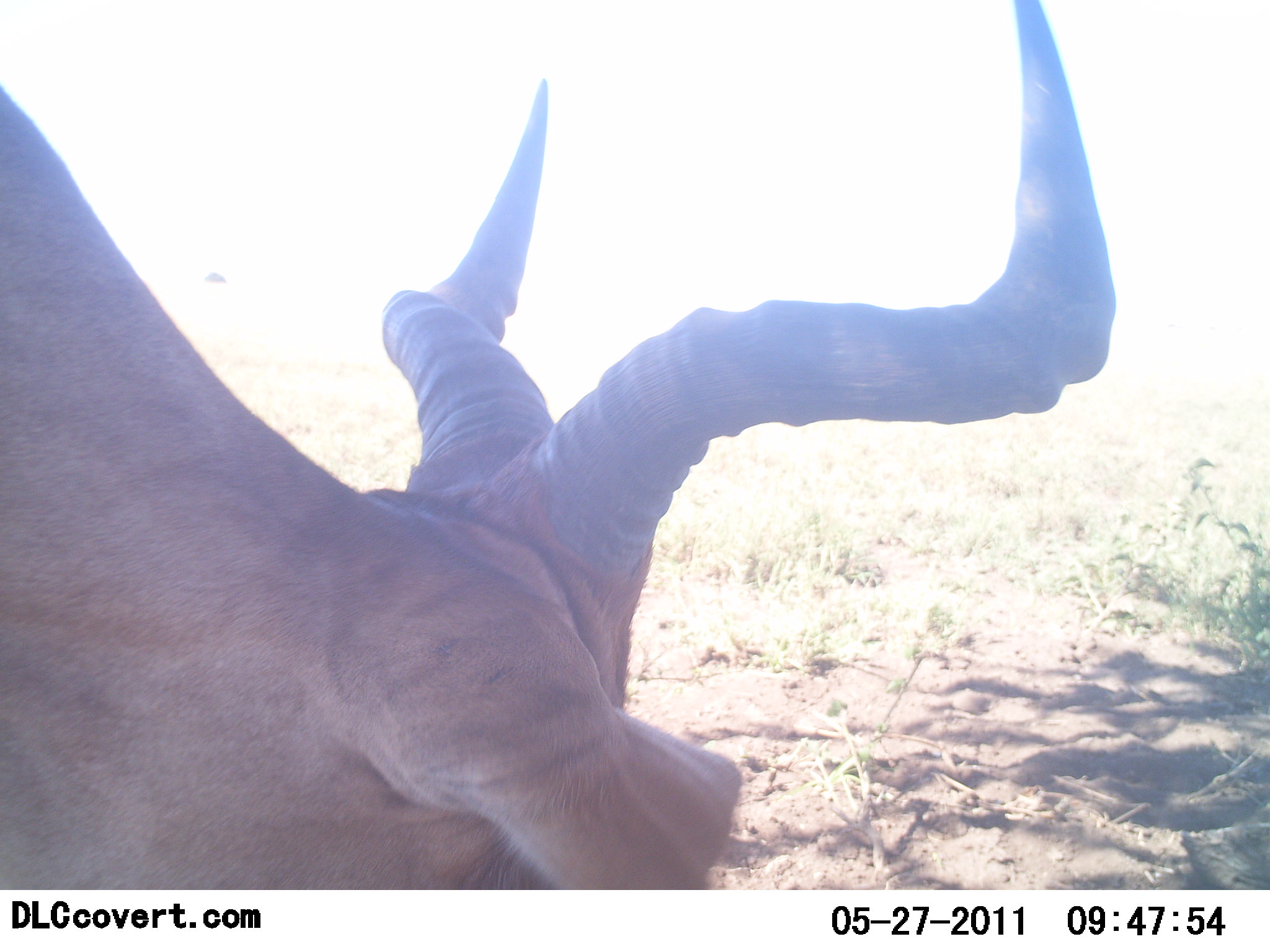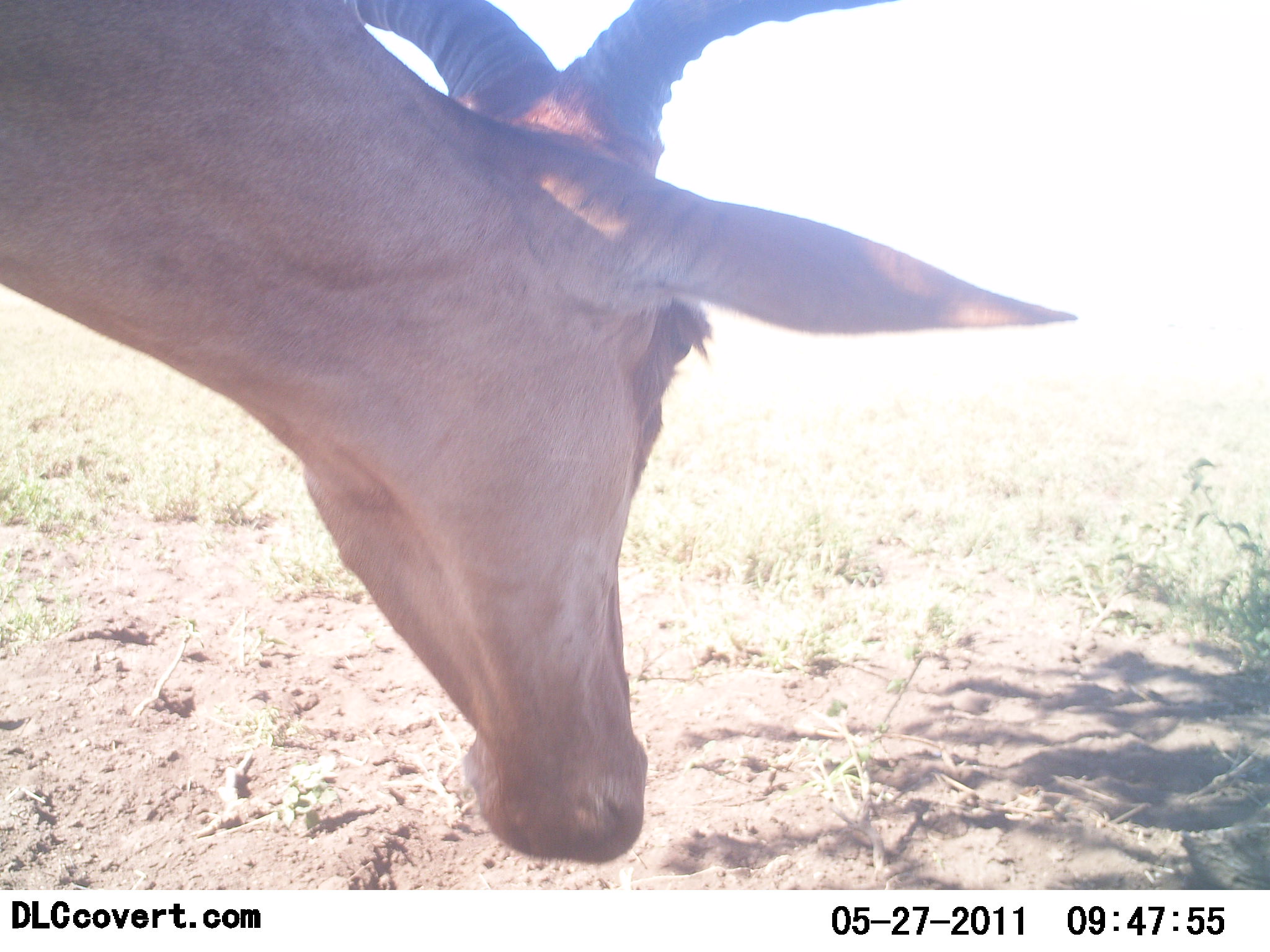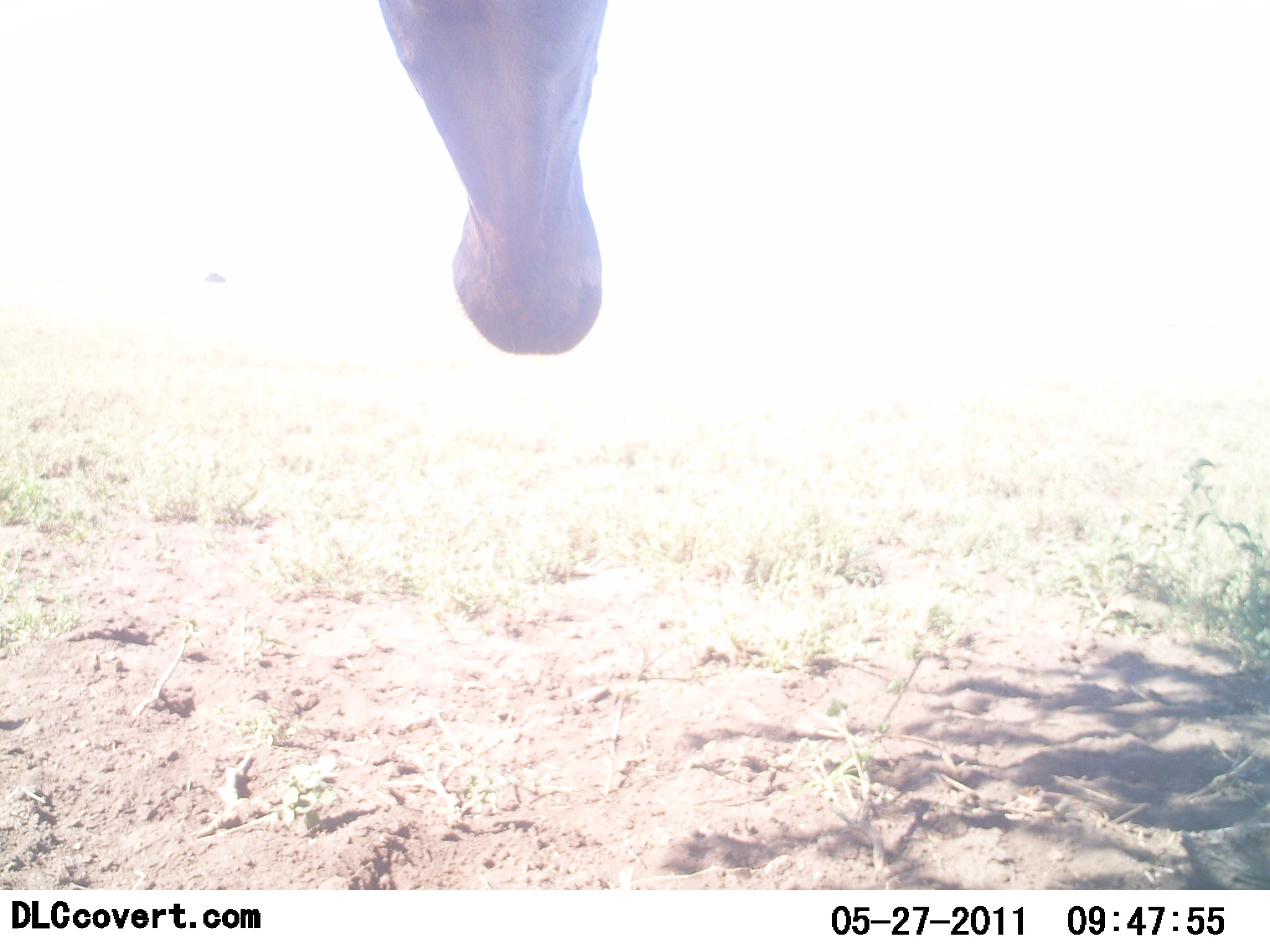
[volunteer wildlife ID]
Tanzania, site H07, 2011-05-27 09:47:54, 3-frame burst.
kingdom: Animalia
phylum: Chordata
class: Mammalia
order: Artiodactyla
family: Bovidae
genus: Alcelaphus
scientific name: Alcelaphus buselaphus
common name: hartebeest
Hartebeest (Alcelaphus buselaphus), count 1. Behavior (volunteer vote fractions): standing 45%, resting 0%, moving 27%, interacting 0%. Young present (vote fraction): 0%. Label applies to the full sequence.